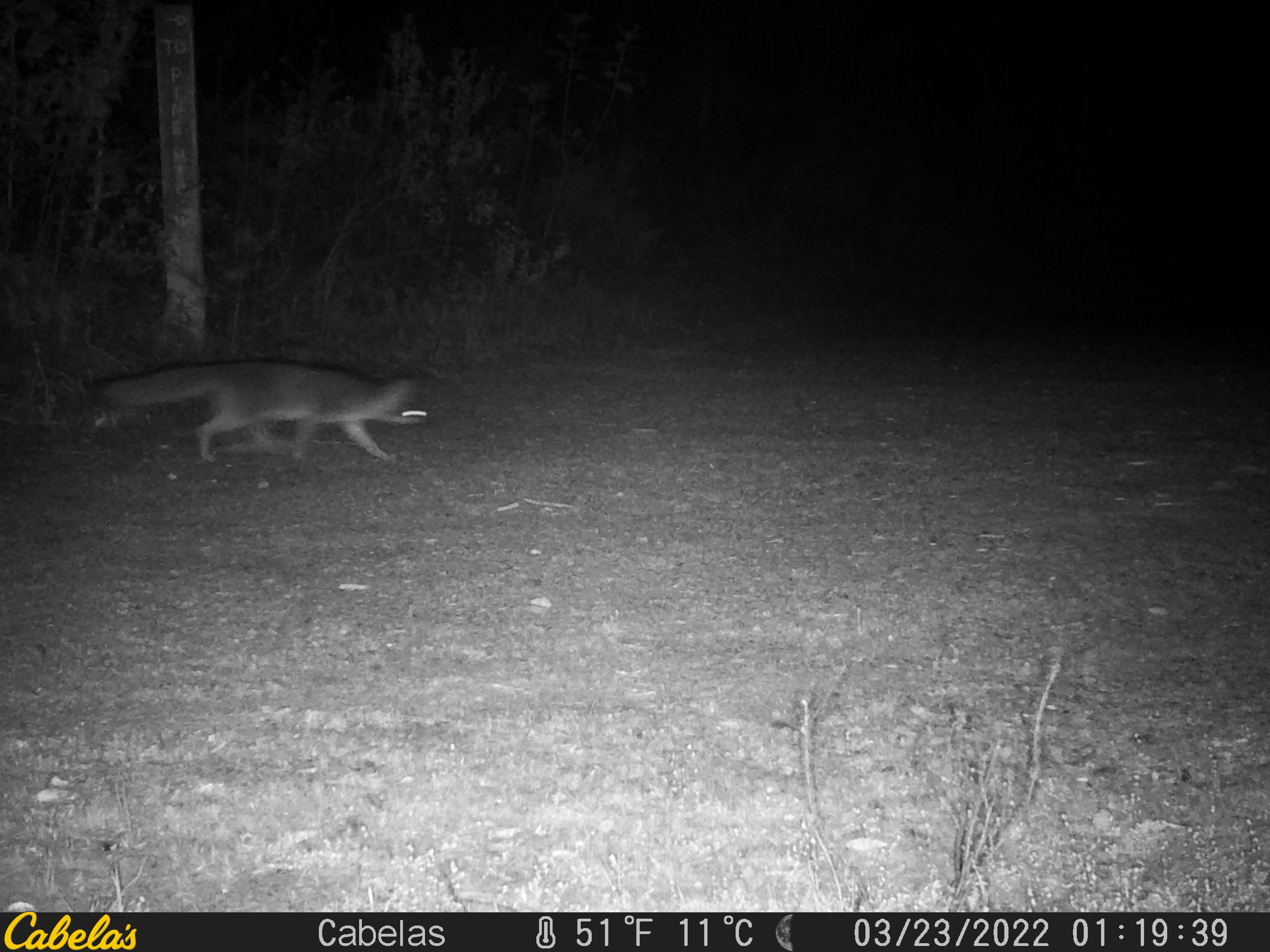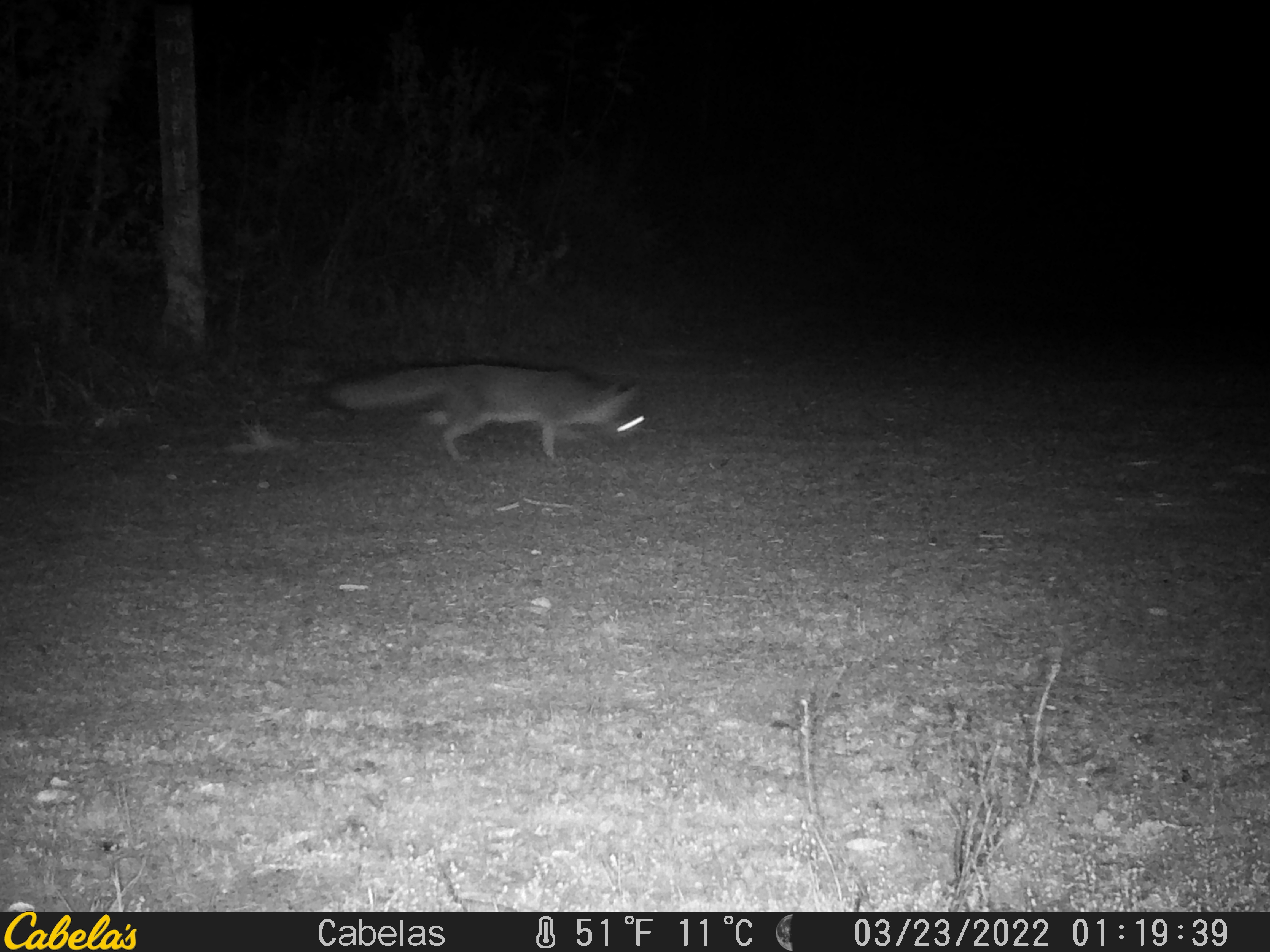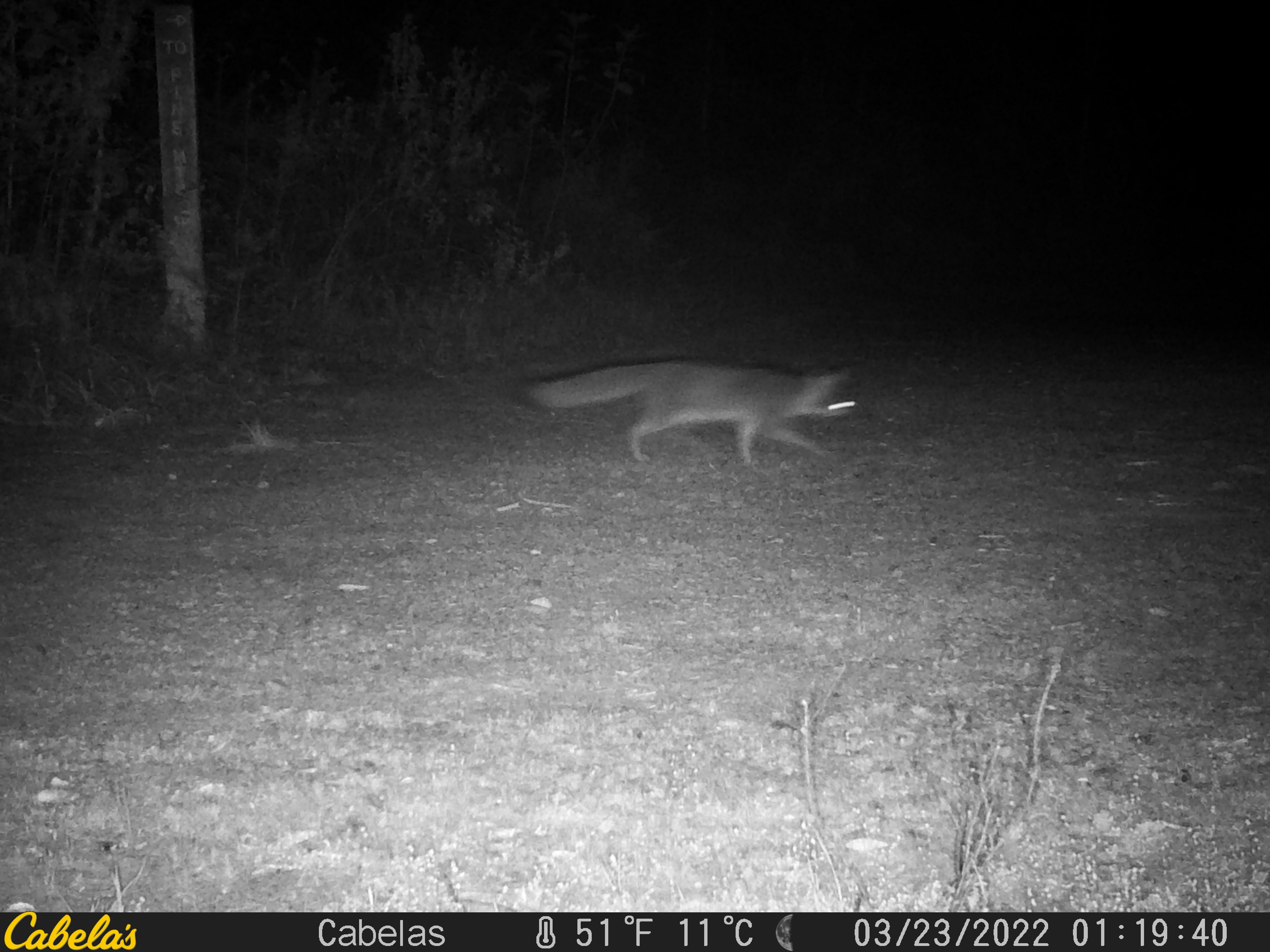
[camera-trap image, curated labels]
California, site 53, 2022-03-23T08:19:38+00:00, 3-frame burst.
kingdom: Animalia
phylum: Chordata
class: Mammalia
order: Carnivora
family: Canidae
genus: Urocyon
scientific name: Urocyon cinereoargenteus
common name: gray fox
Gray fox (Urocyon cinereoargenteus).